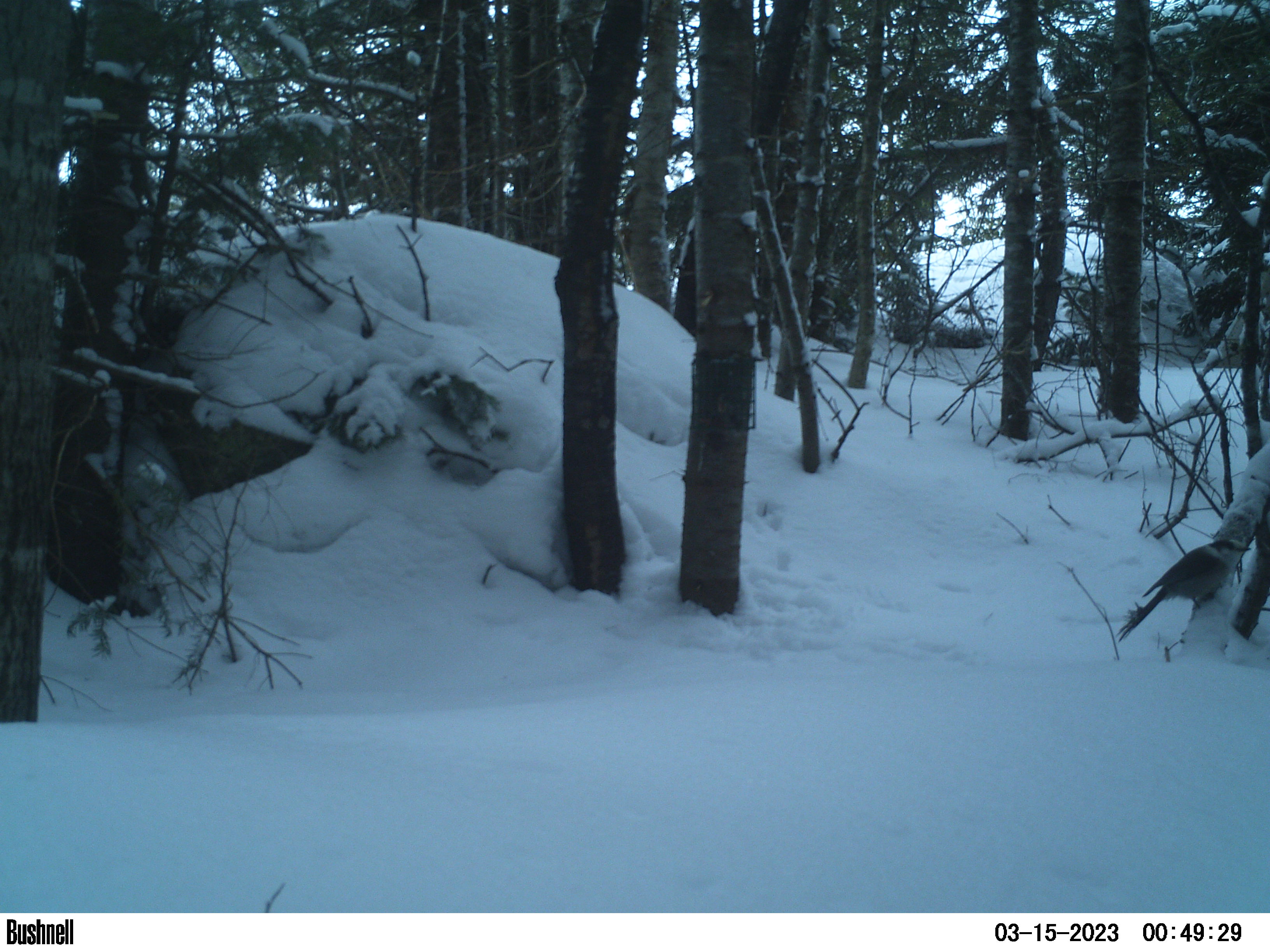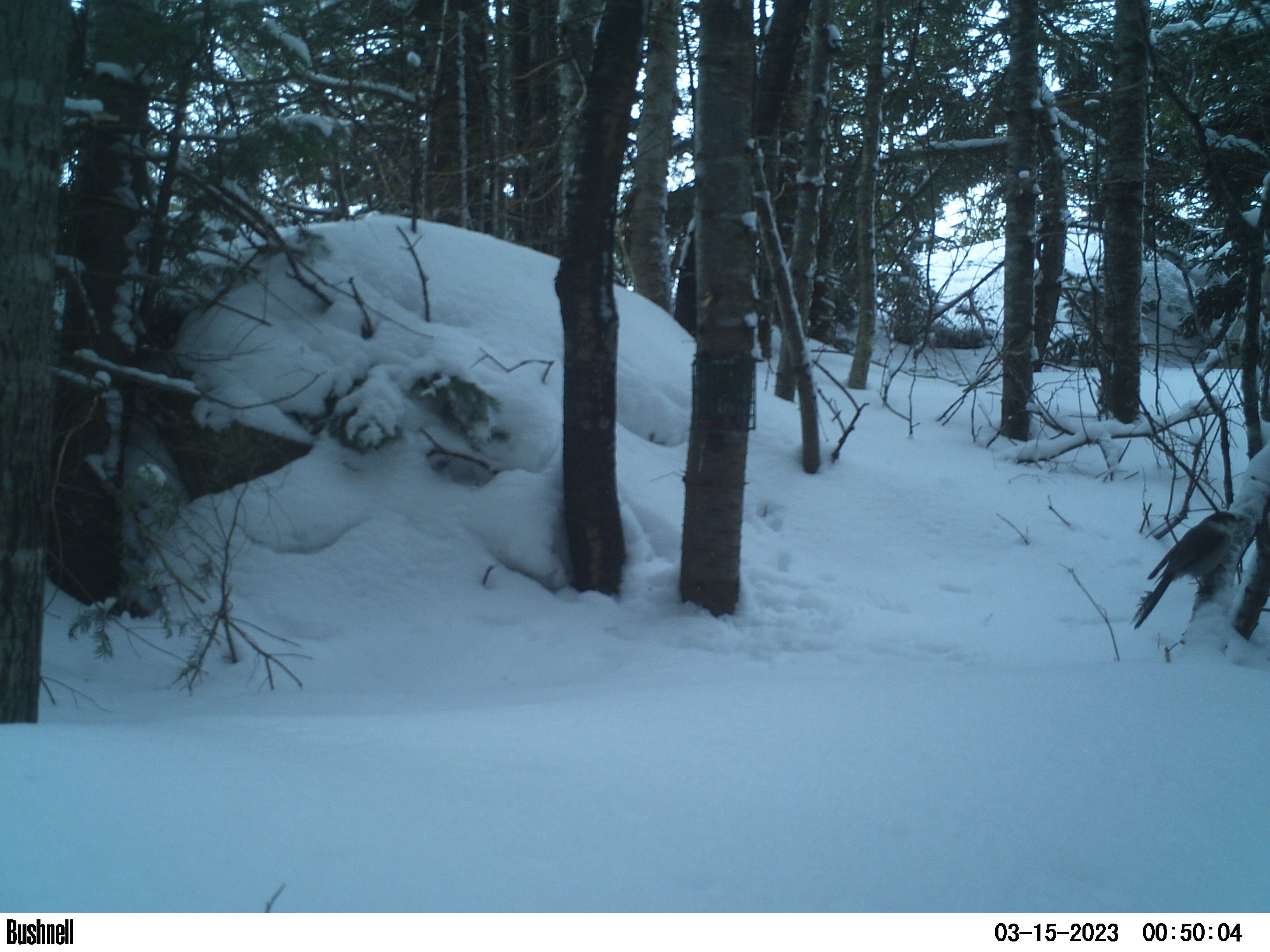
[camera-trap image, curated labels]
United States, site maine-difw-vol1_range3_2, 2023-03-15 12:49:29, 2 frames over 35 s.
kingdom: Animalia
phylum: Chordata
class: Aves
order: Passeriformes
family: Corvidae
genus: Perisoreus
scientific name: Perisoreus canadensis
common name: canada jay